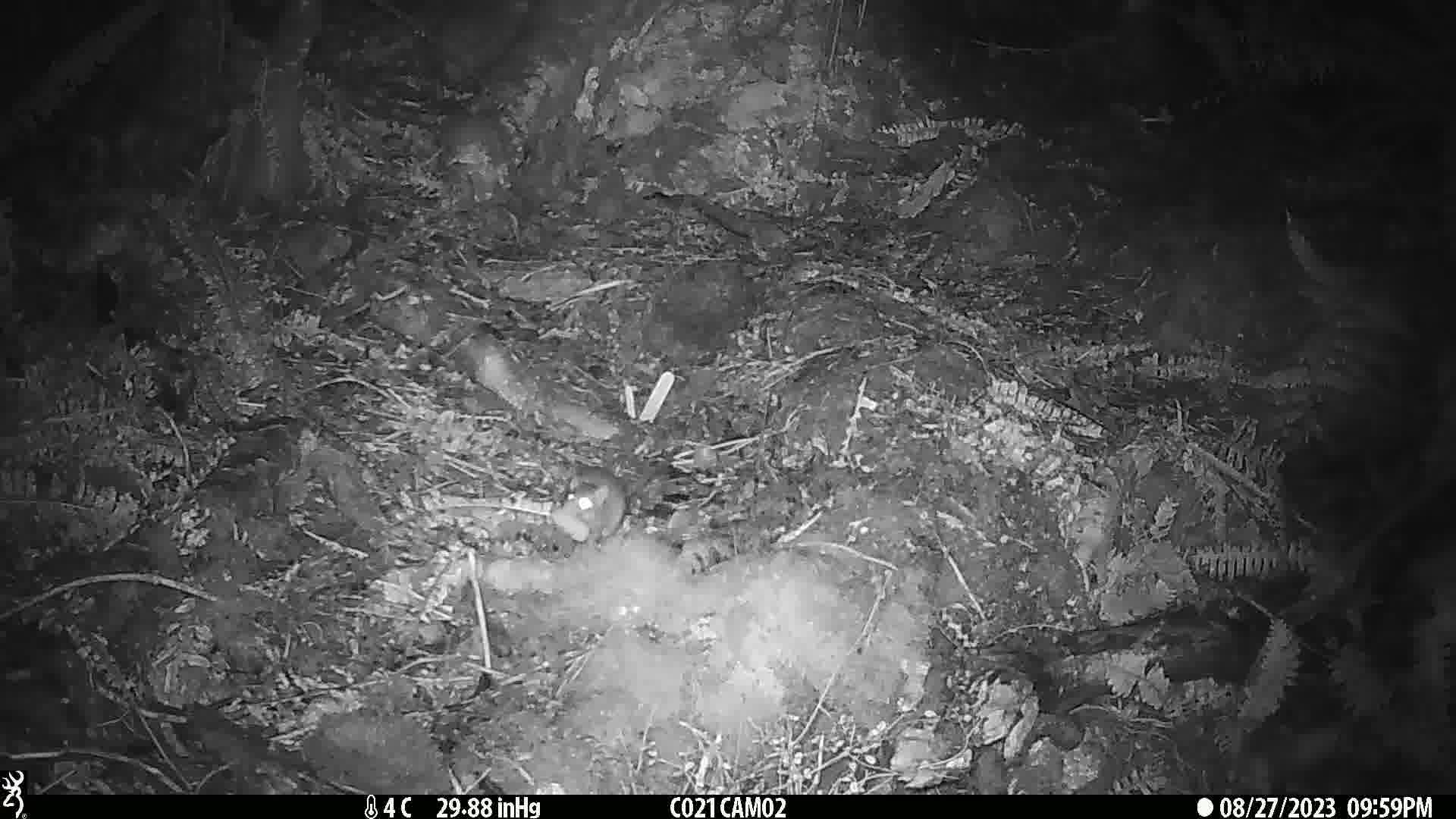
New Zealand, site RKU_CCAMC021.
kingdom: Animalia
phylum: Chordata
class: Mammalia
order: Rodentia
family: Muridae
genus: Rattus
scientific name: Rattus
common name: rat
Rat (Rattus).